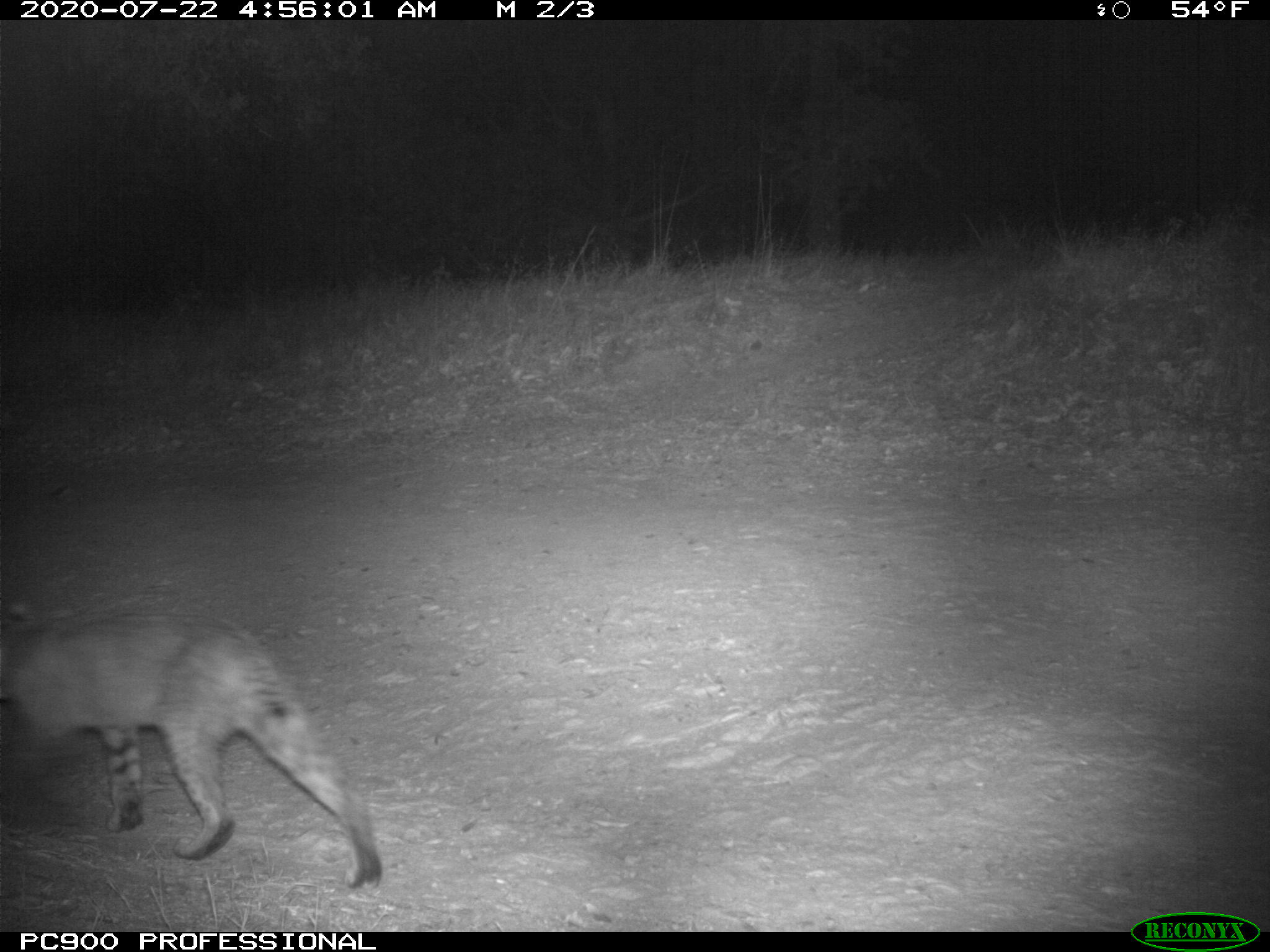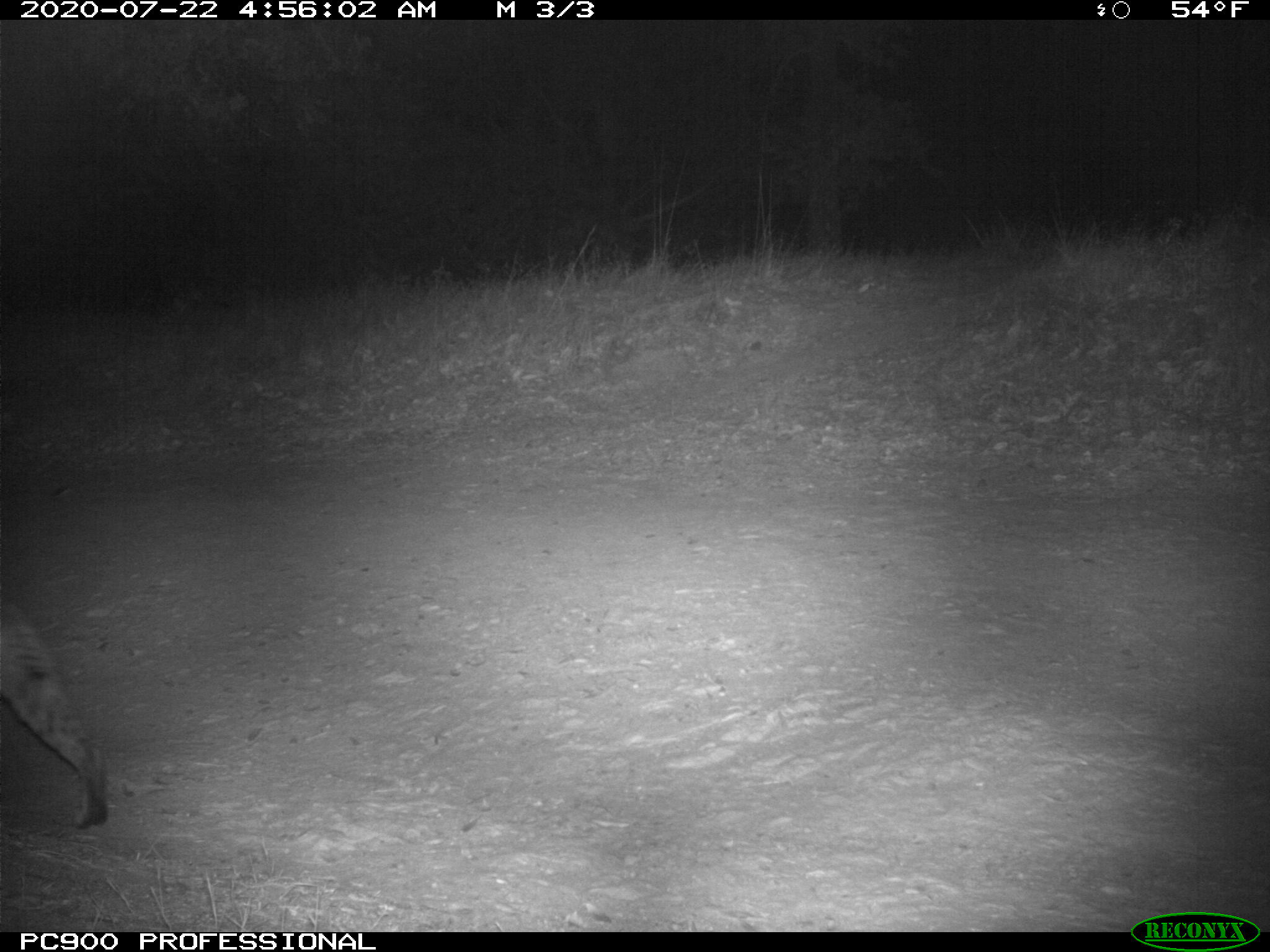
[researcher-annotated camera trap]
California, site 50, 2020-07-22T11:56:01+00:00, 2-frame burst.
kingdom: Animalia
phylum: Chordata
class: Mammalia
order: Carnivora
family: Felidae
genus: Lynx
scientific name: Lynx rufus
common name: bobcat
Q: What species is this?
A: Bobcat (Lynx rufus).